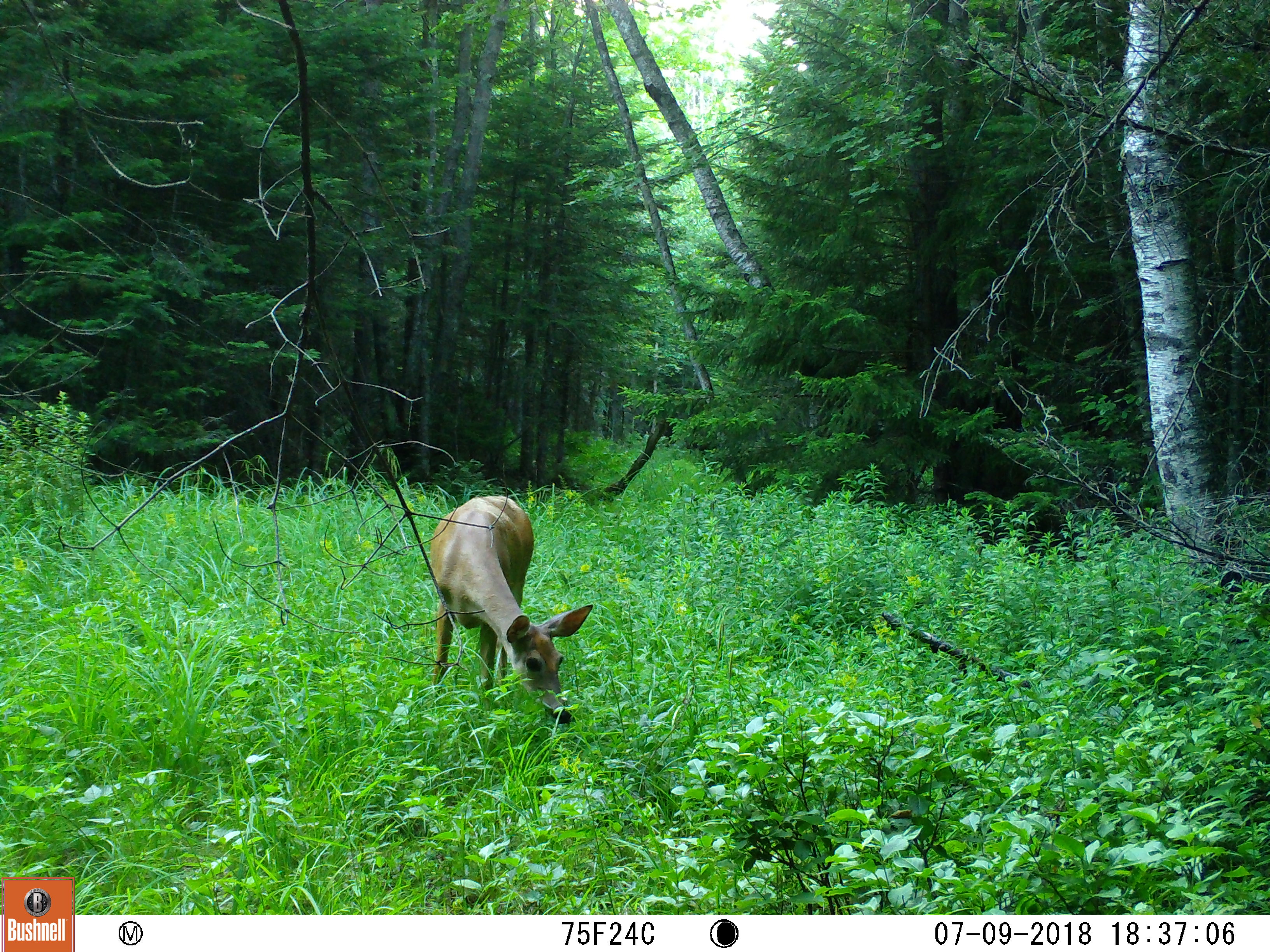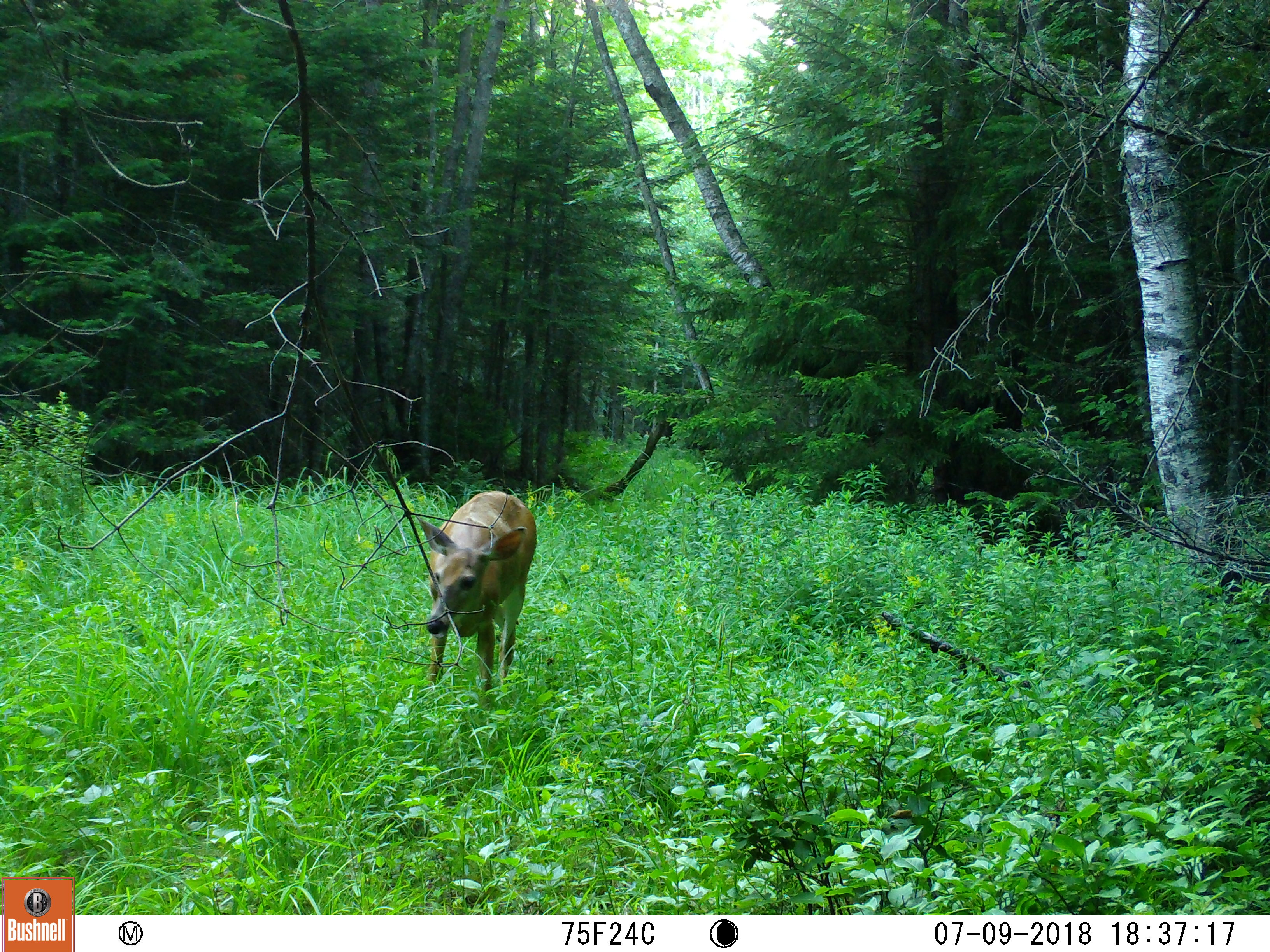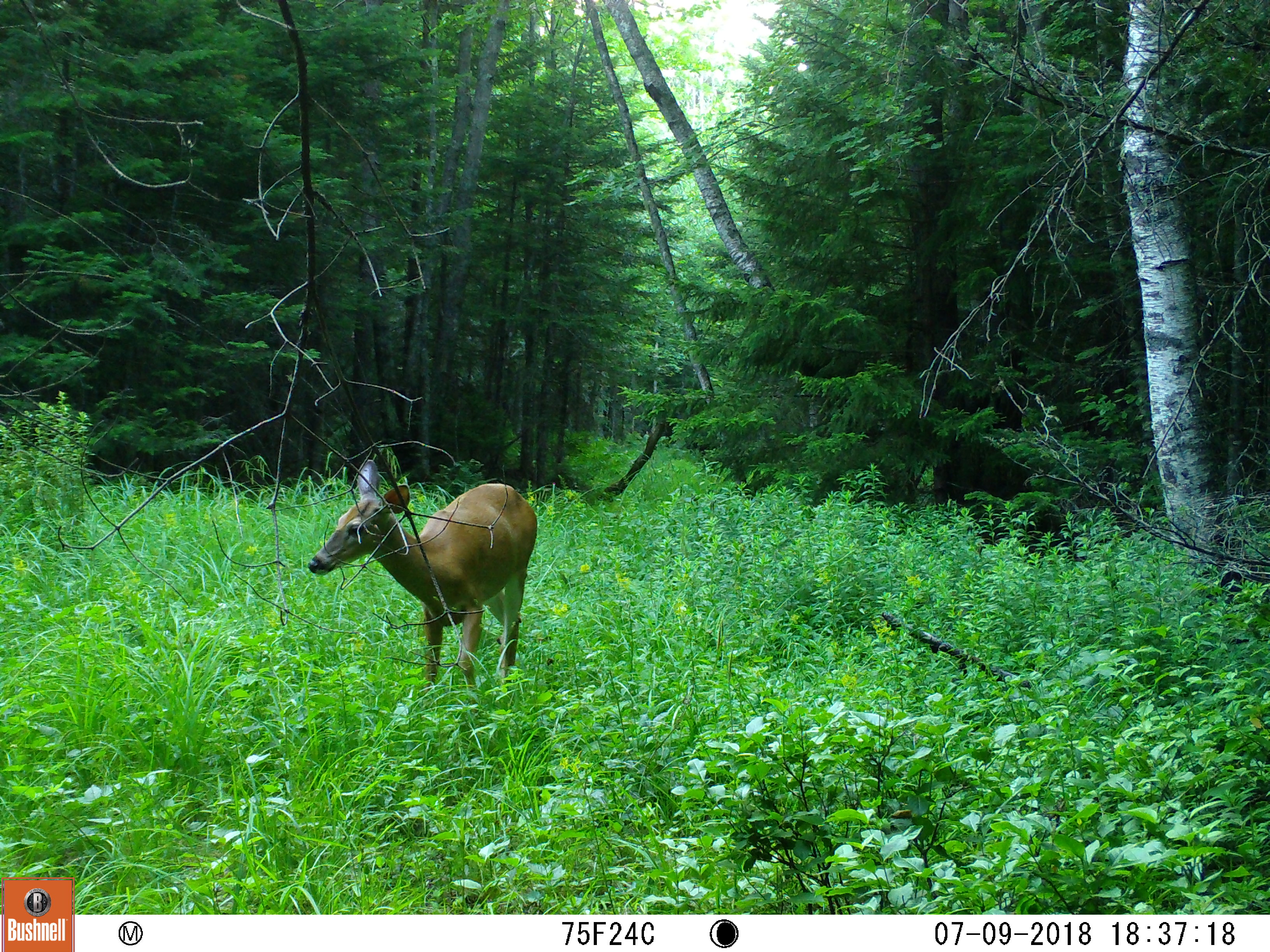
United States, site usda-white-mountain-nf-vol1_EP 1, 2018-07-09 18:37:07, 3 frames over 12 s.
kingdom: Animalia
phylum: Chordata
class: Mammalia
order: Artiodactyla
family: Cervidae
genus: Odocoileus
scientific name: Odocoileus virginianus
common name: white-tailed deer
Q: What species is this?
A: White-tailed deer (Odocoileus virginianus).